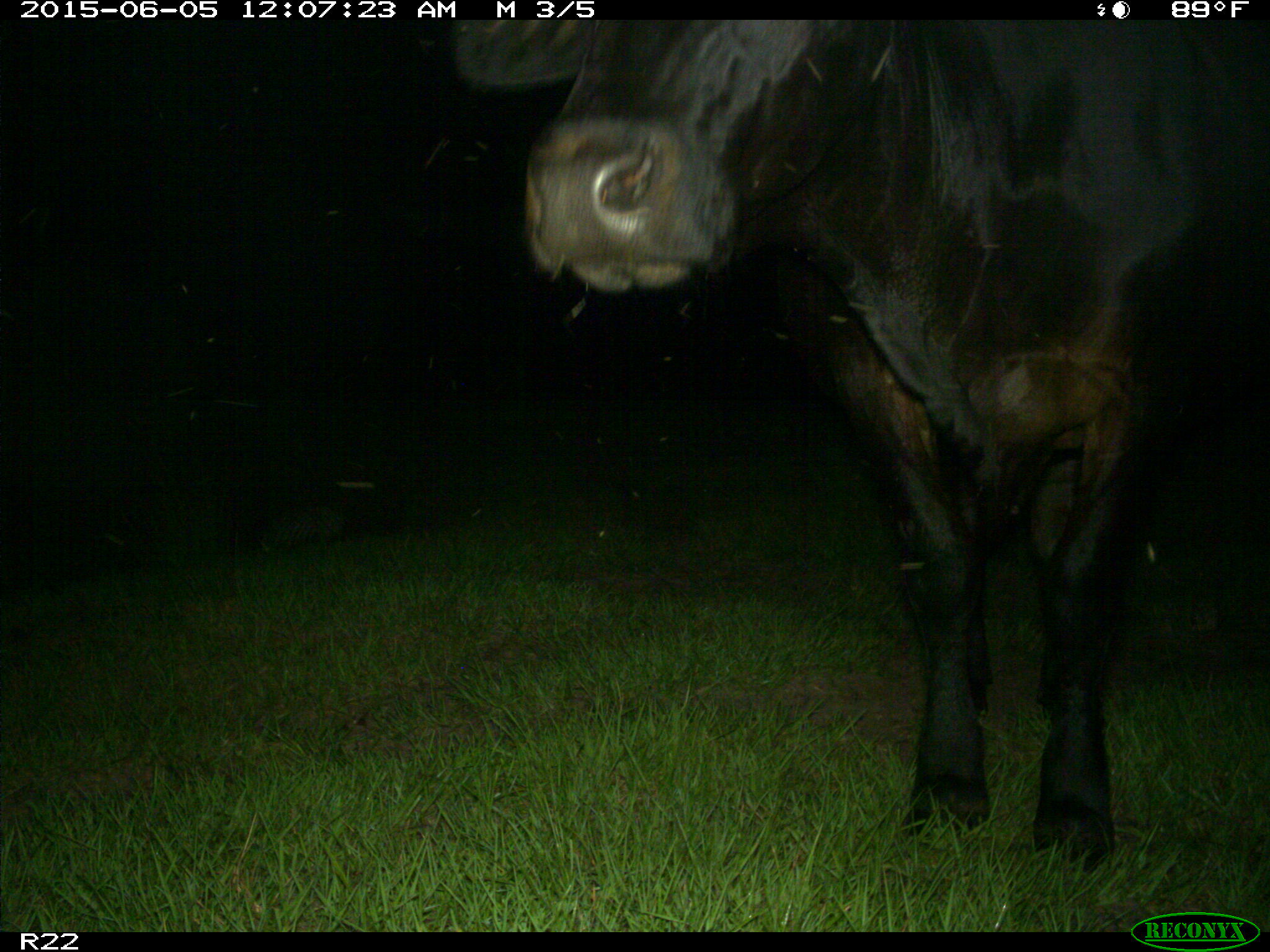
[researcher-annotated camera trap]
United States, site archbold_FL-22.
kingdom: Animalia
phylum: Chordata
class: Mammalia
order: Artiodactyla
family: Bovidae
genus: Bos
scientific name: Bos taurus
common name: domestic cow